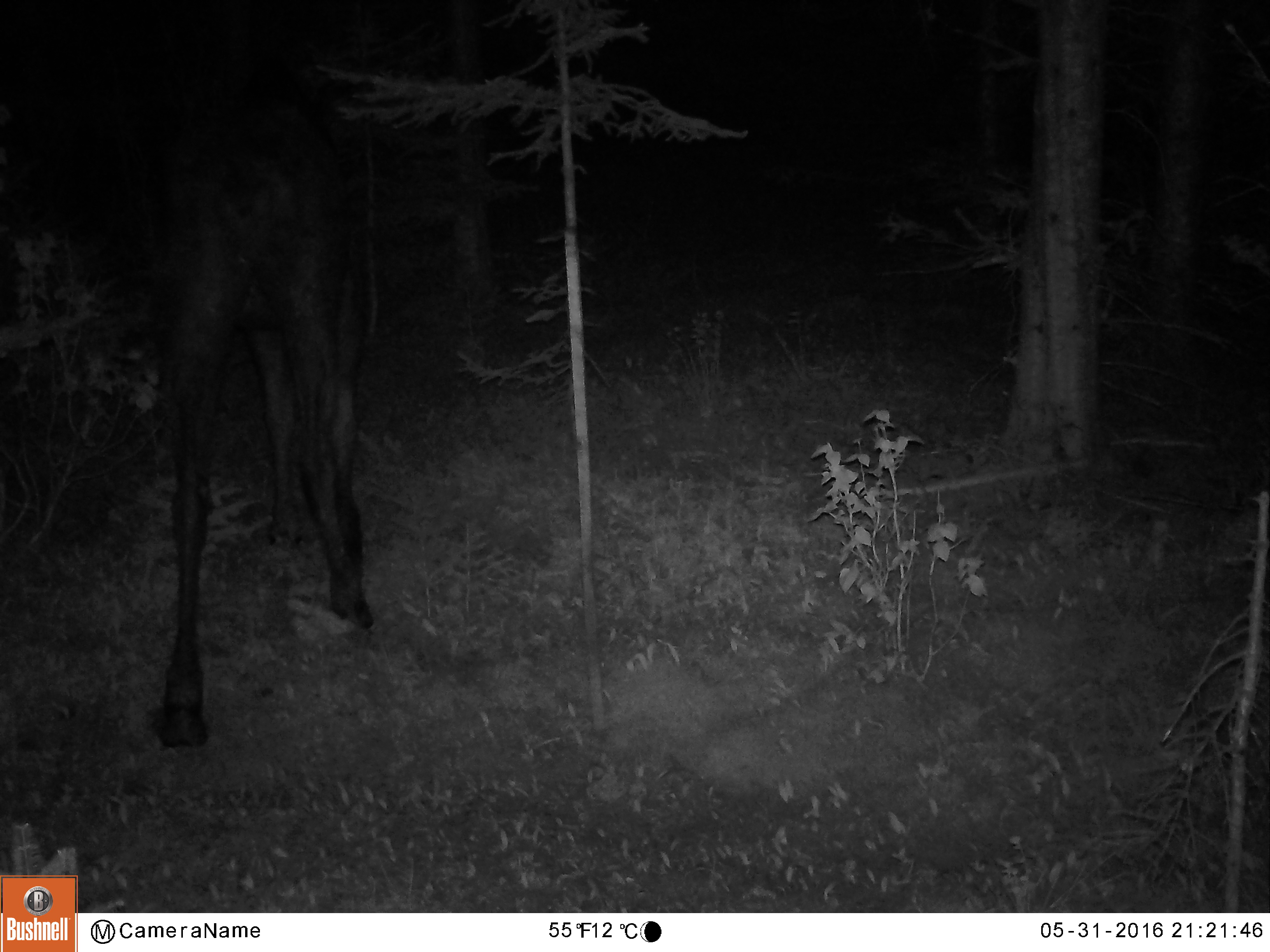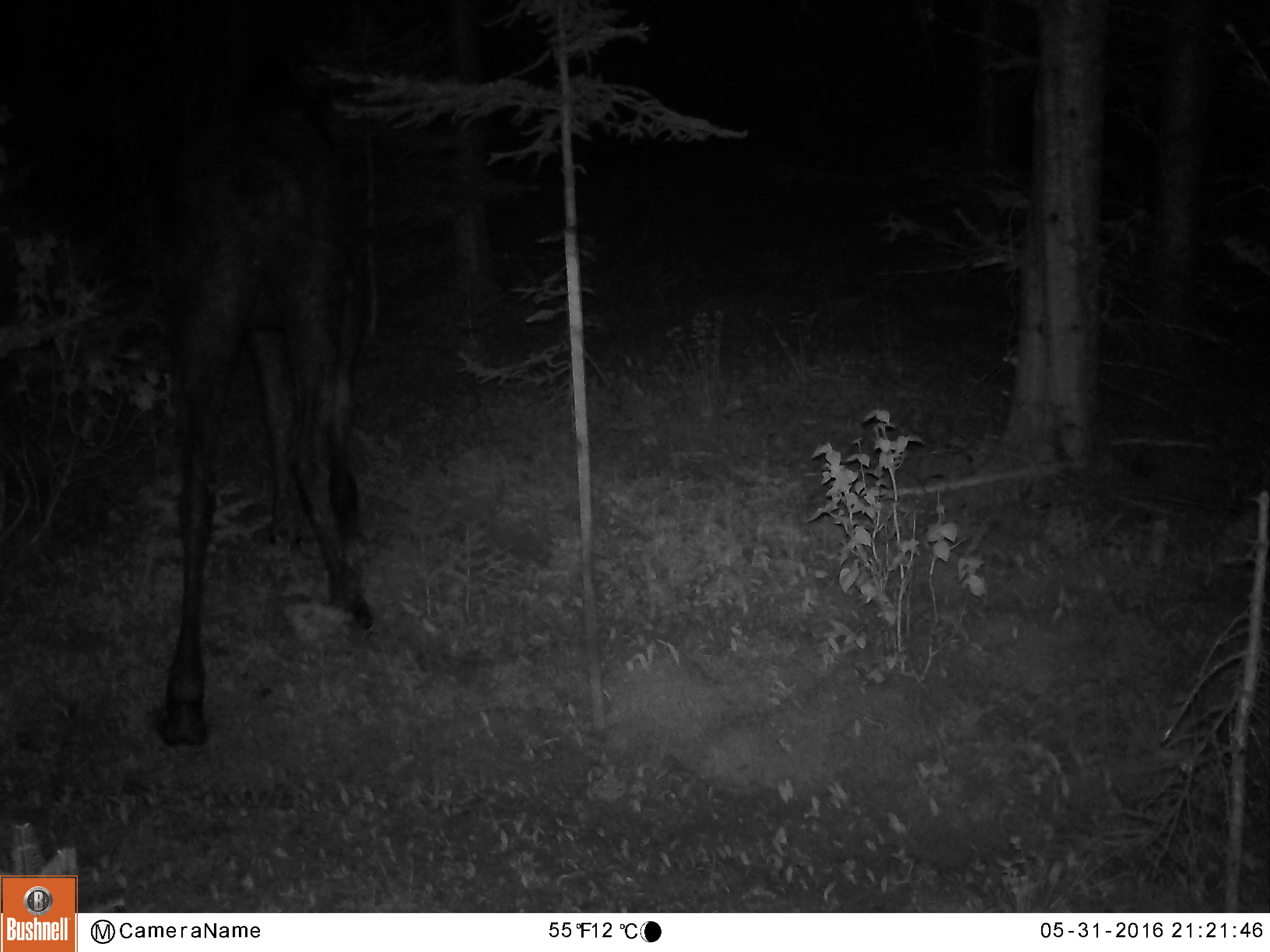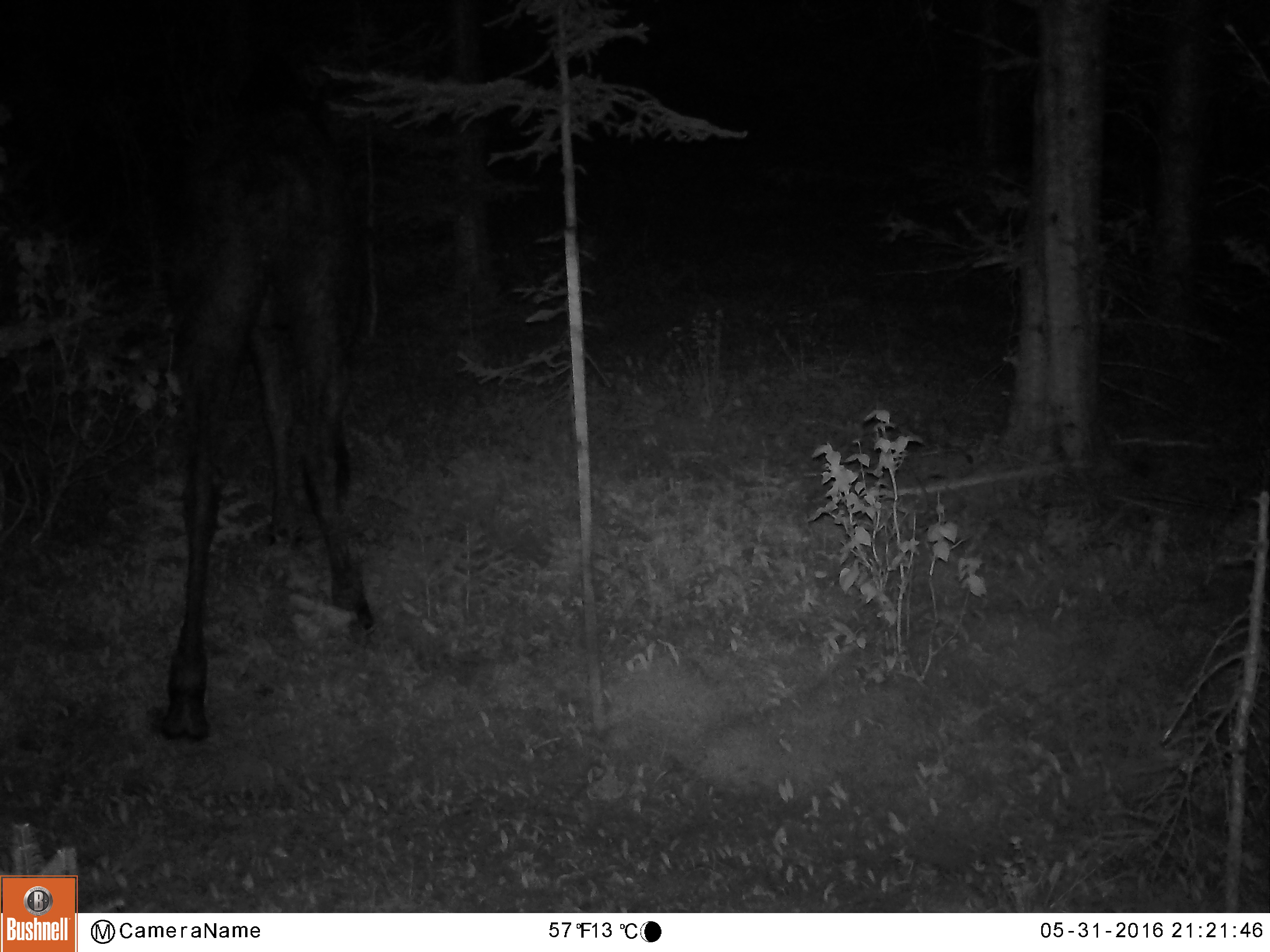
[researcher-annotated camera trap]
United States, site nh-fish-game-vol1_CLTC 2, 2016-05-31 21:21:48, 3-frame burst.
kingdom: Animalia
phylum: Chordata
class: Mammalia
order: Artiodactyla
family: Cervidae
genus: Alces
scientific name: Alces alces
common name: moose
Moose (Alces alces).